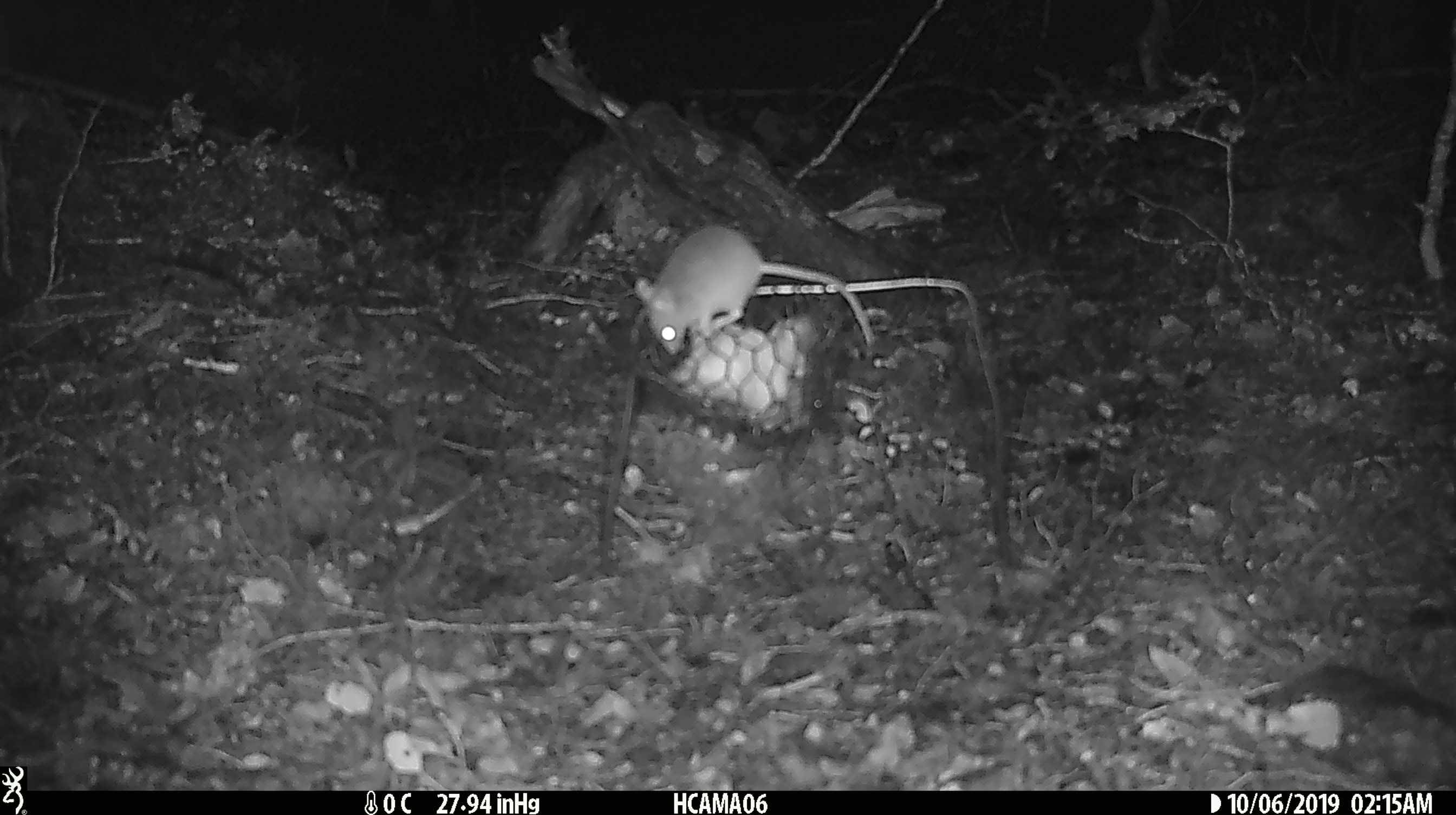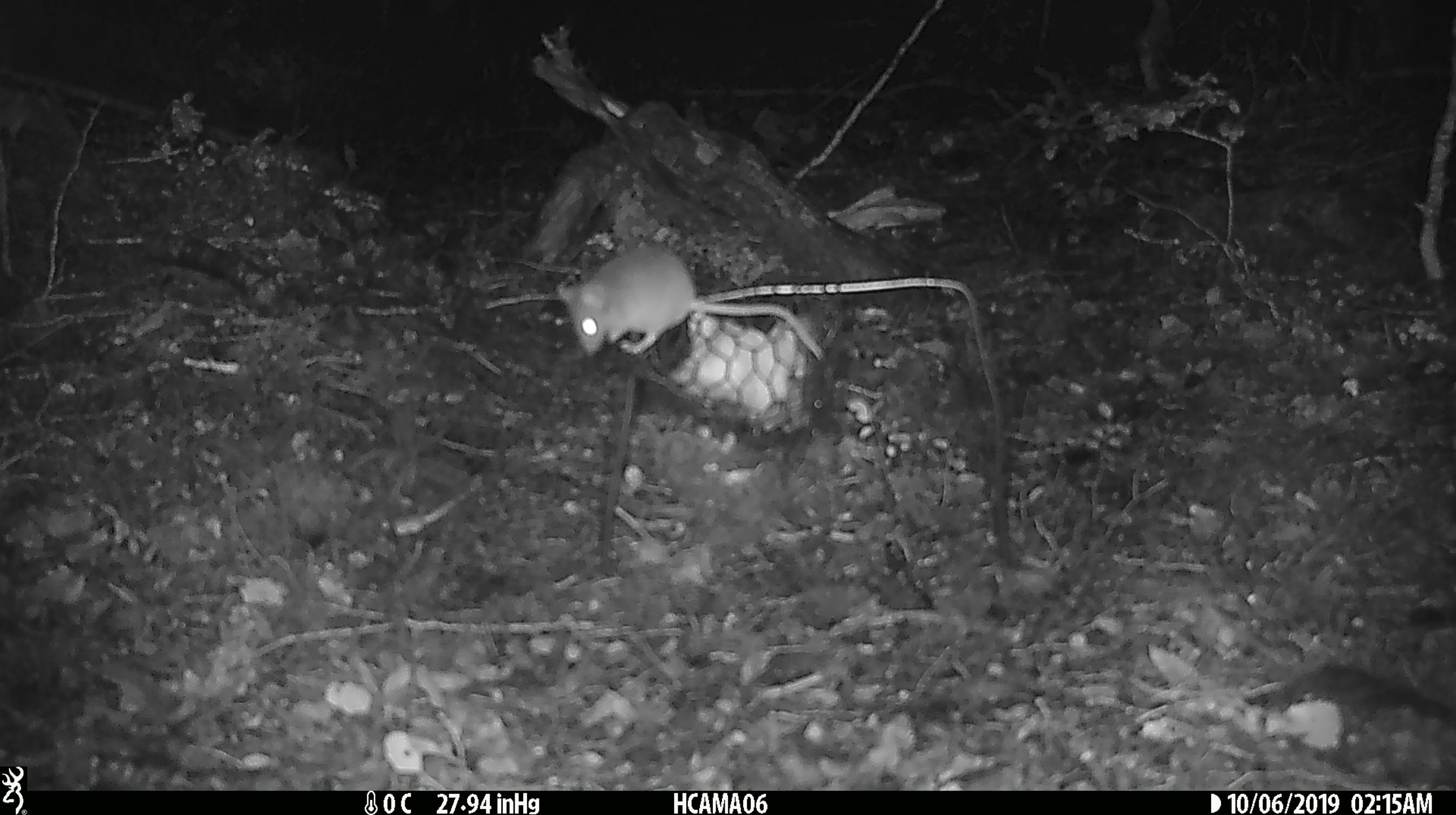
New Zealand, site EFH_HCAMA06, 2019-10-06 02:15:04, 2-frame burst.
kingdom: Animalia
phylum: Chordata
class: Mammalia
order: Rodentia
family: Muridae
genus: Mus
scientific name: Mus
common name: mouse